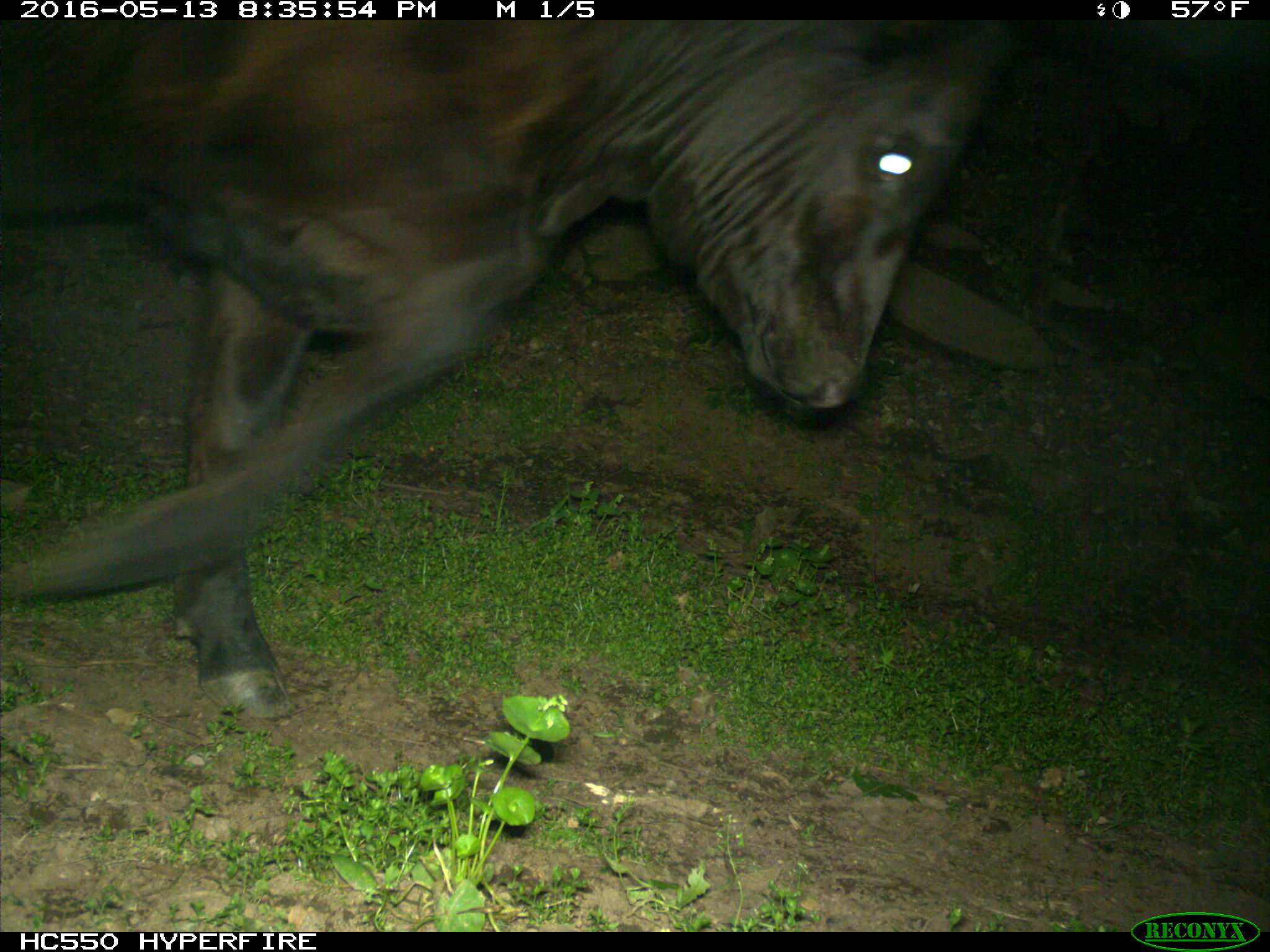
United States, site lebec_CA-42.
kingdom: Animalia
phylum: Chordata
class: Mammalia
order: Artiodactyla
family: Bovidae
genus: Bos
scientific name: Bos taurus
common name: domestic cow